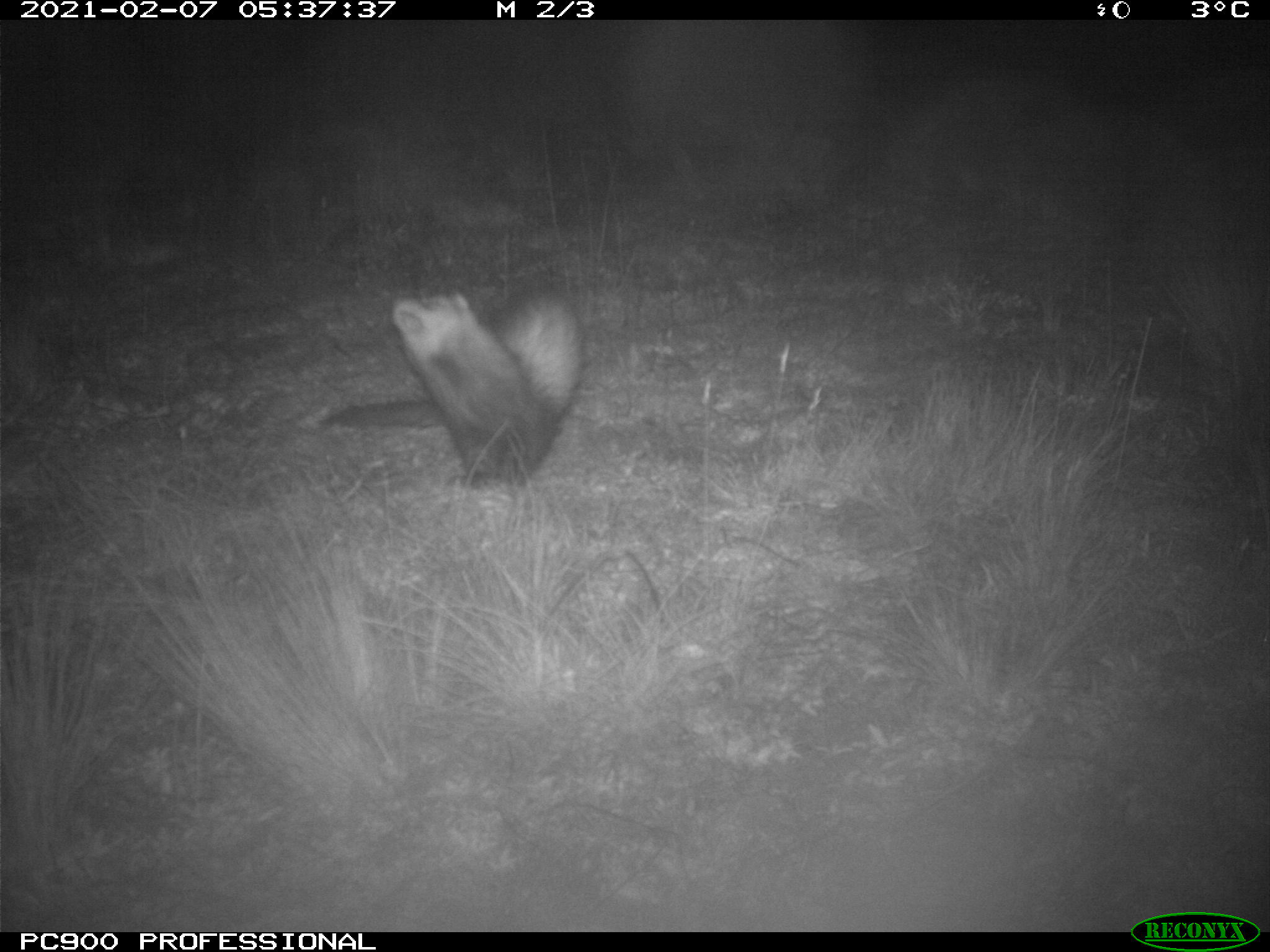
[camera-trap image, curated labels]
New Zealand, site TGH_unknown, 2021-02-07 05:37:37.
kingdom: Animalia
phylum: Chordata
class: Mammalia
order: Carnivora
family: Mustelidae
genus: Mustela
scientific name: Mustela furo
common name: ferret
Ferret (Mustela furo).